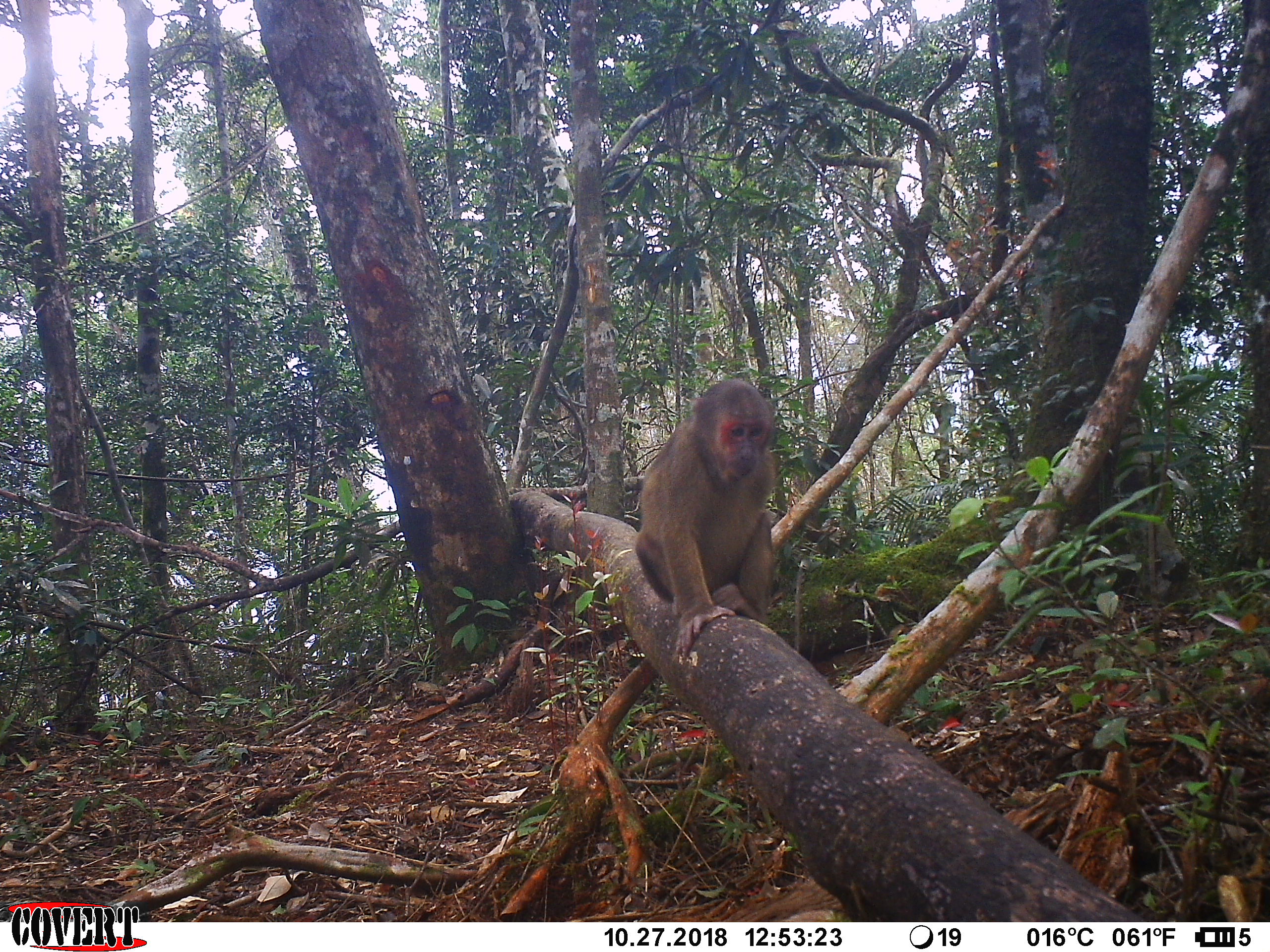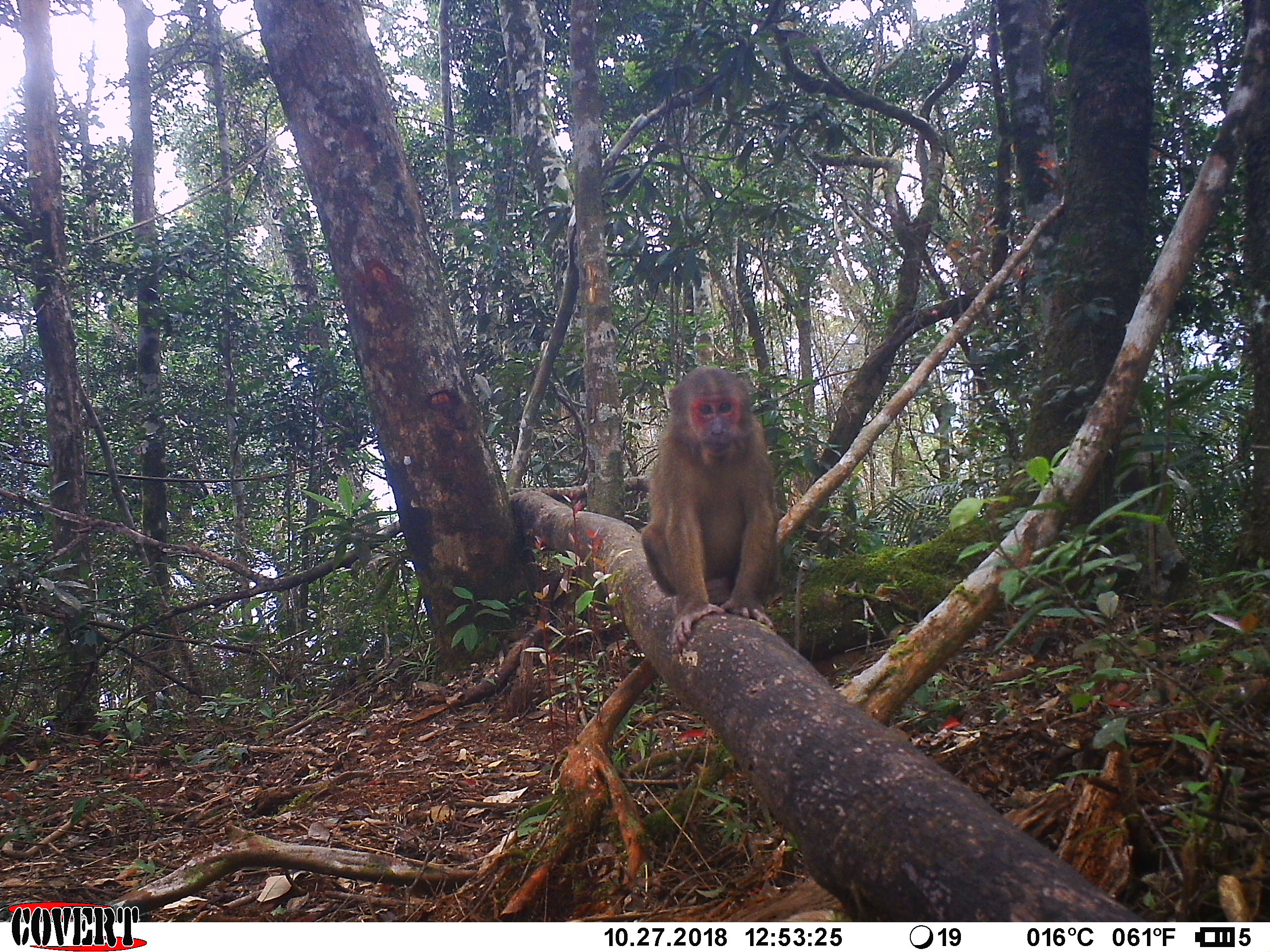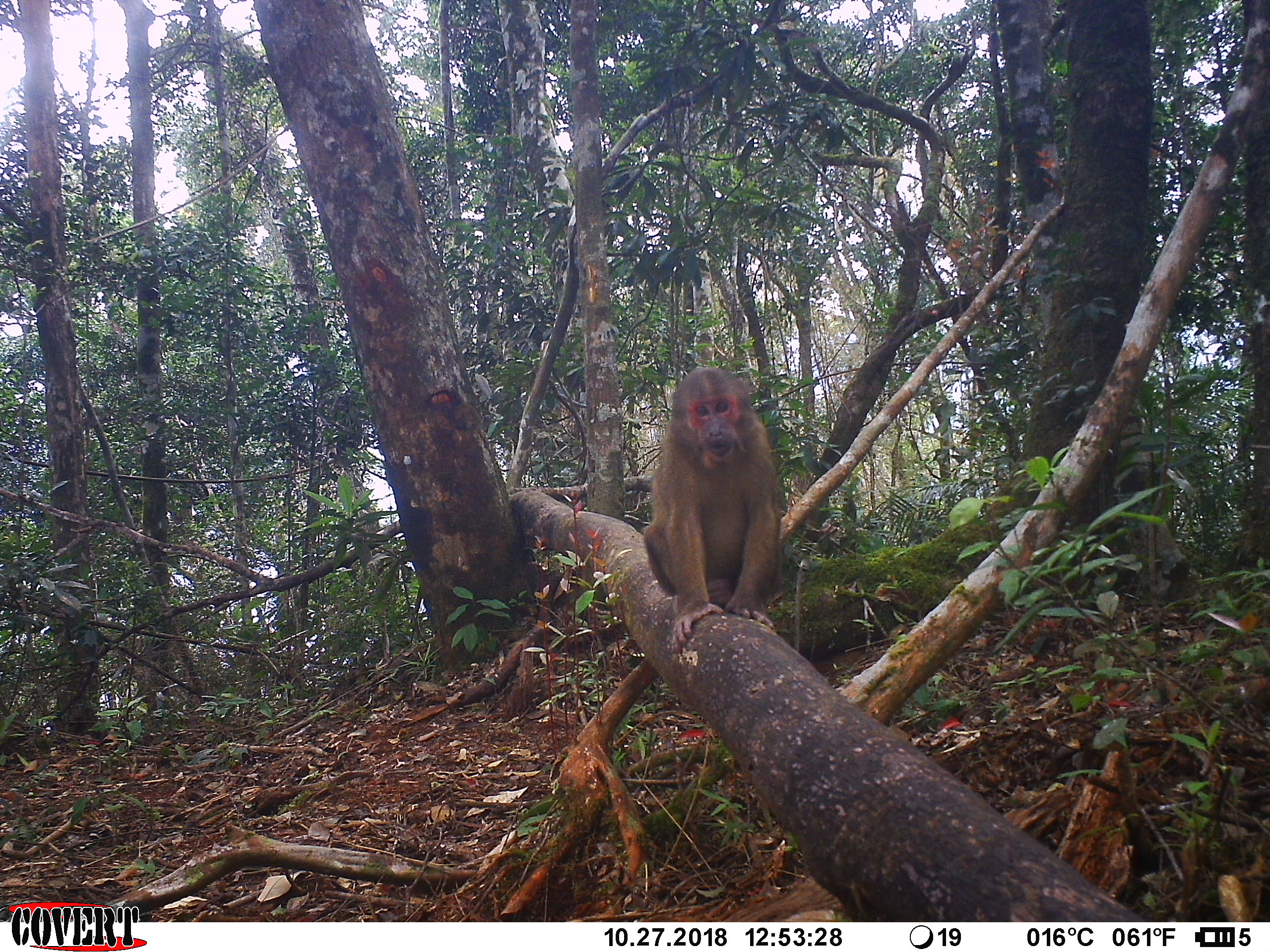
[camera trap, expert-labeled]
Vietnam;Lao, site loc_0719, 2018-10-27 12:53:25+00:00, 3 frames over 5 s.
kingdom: Animalia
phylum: Chordata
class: Mammalia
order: Primates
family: Cercopithecidae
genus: Macaca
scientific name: Macaca arctoides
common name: stump-tailed macaque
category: stump tailed macaque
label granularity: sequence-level